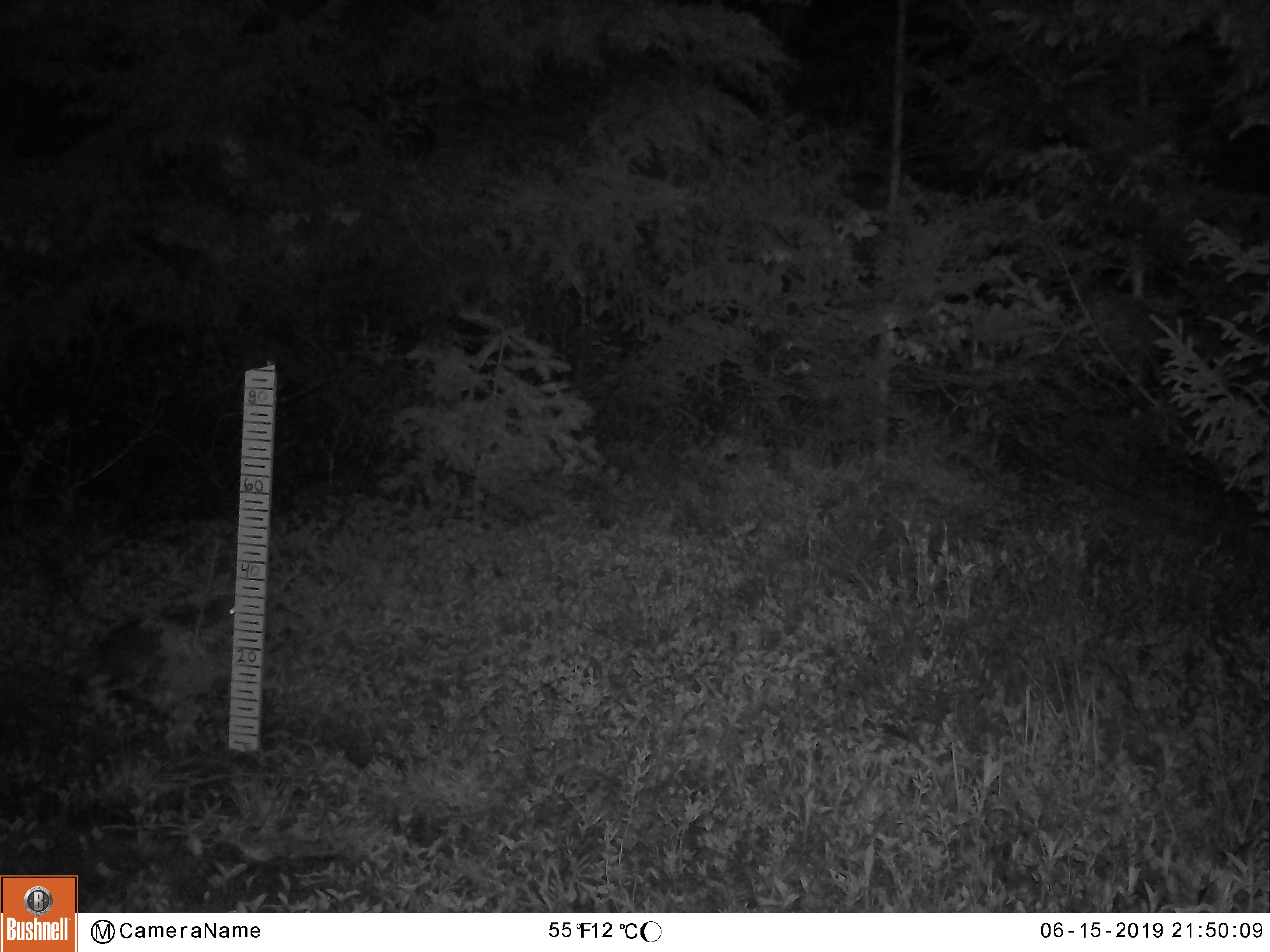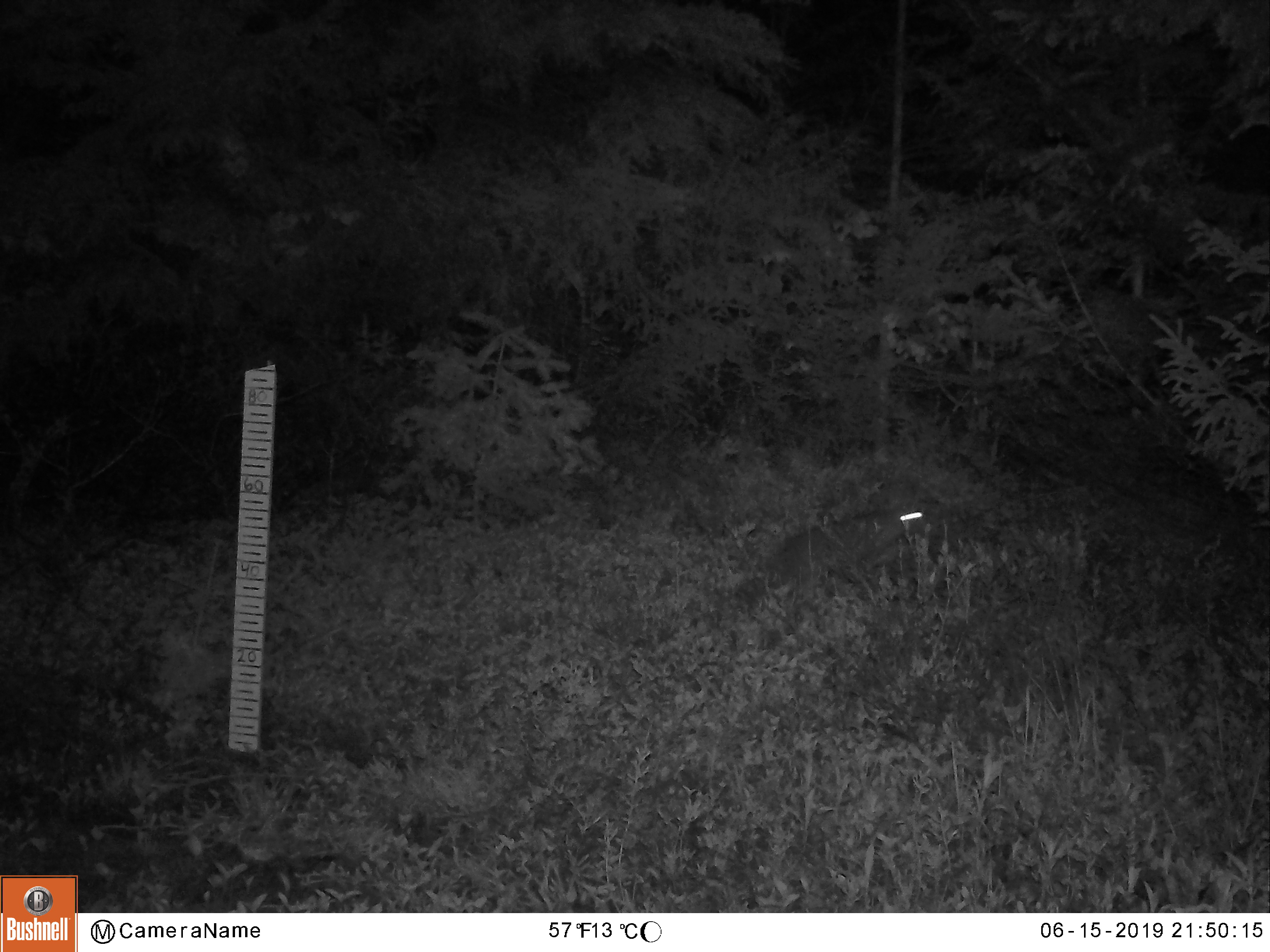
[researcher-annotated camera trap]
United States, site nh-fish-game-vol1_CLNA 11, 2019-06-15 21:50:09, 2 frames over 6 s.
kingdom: Animalia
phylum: Chordata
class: Mammalia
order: Lagomorpha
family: Leporidae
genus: Lepus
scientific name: Lepus americanus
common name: snowshoe hare